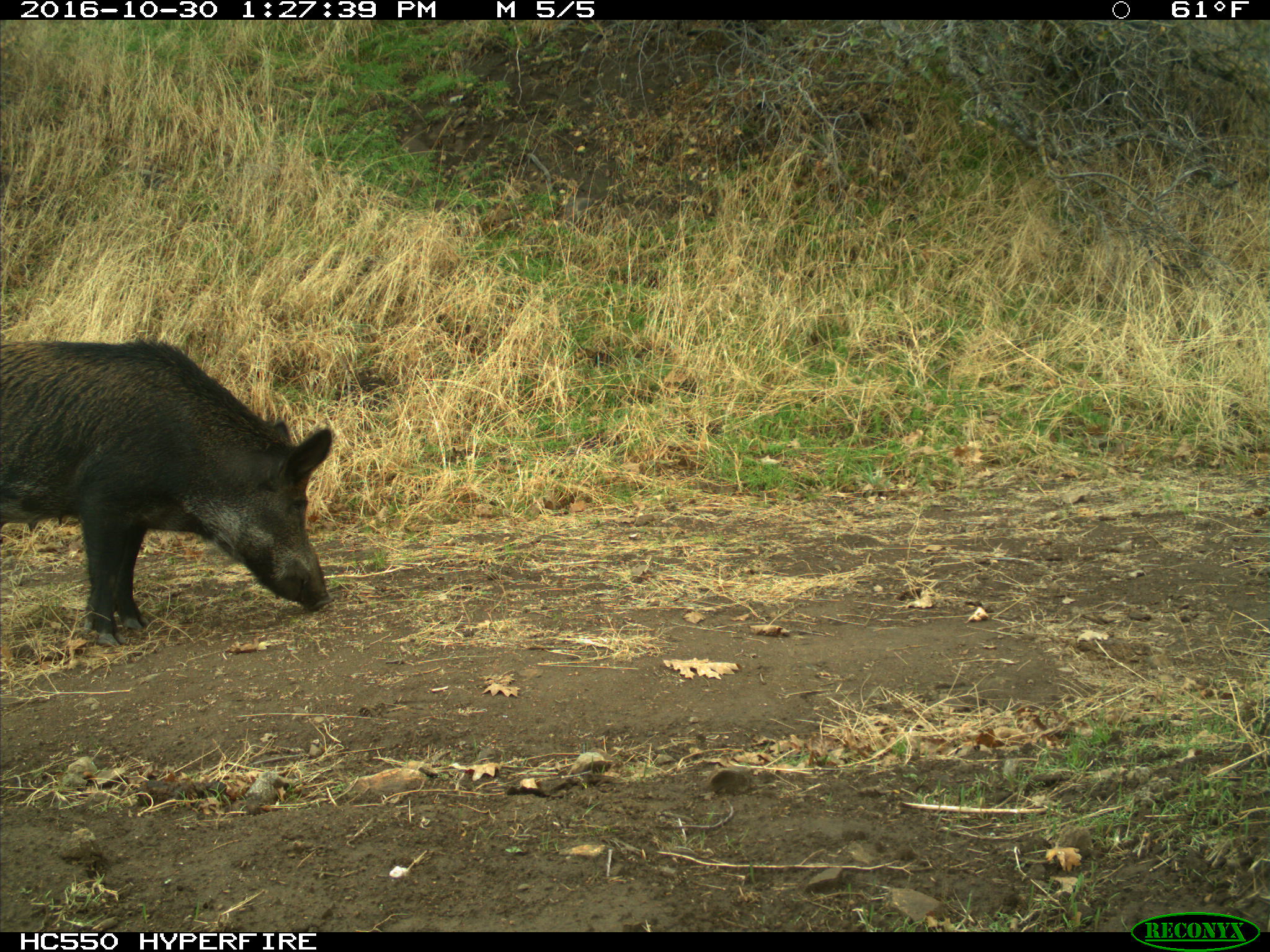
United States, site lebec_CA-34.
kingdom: Animalia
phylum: Chordata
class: Mammalia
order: Artiodactyla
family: Suidae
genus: Sus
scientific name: Sus scrofa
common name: wild boar